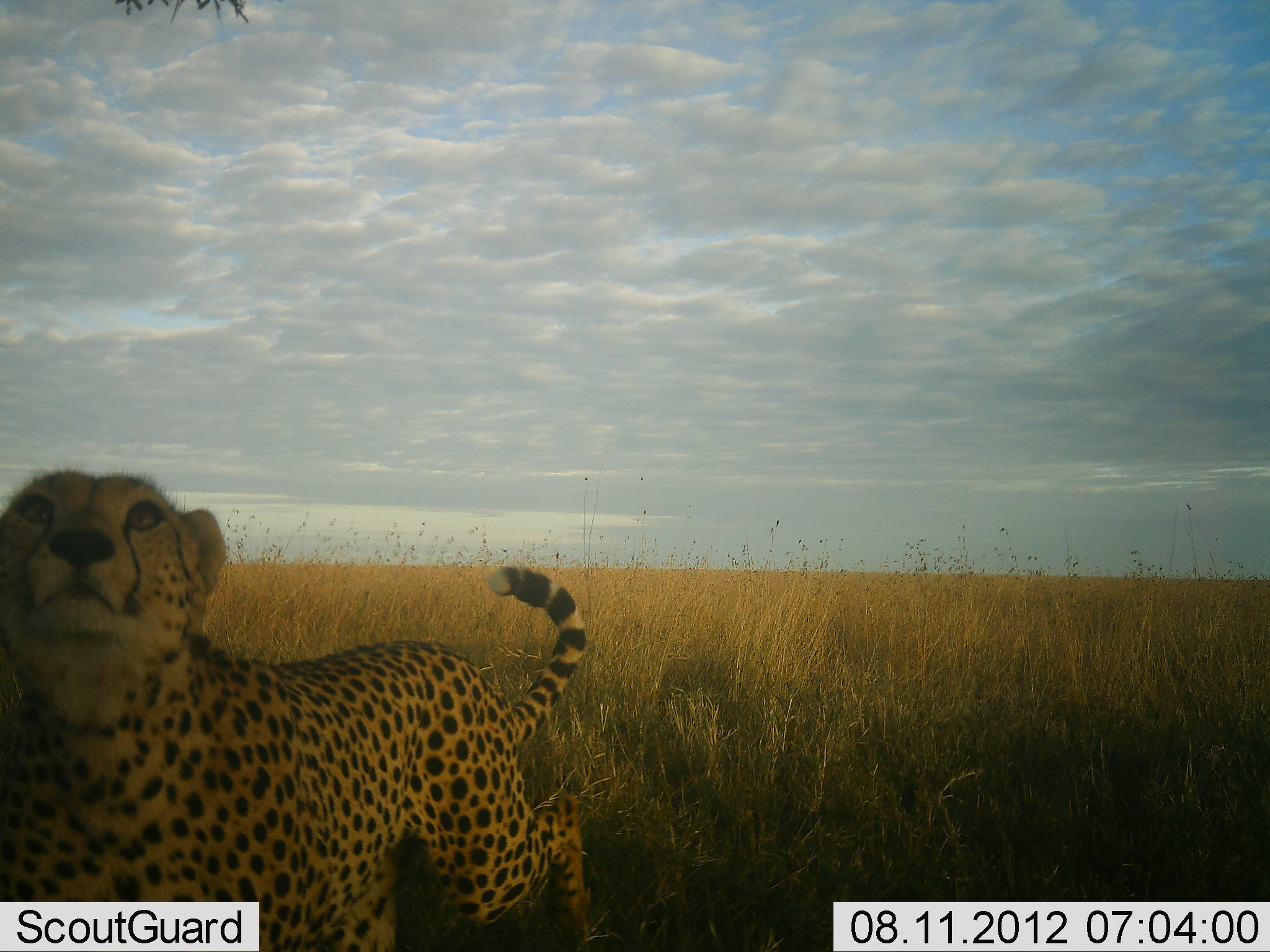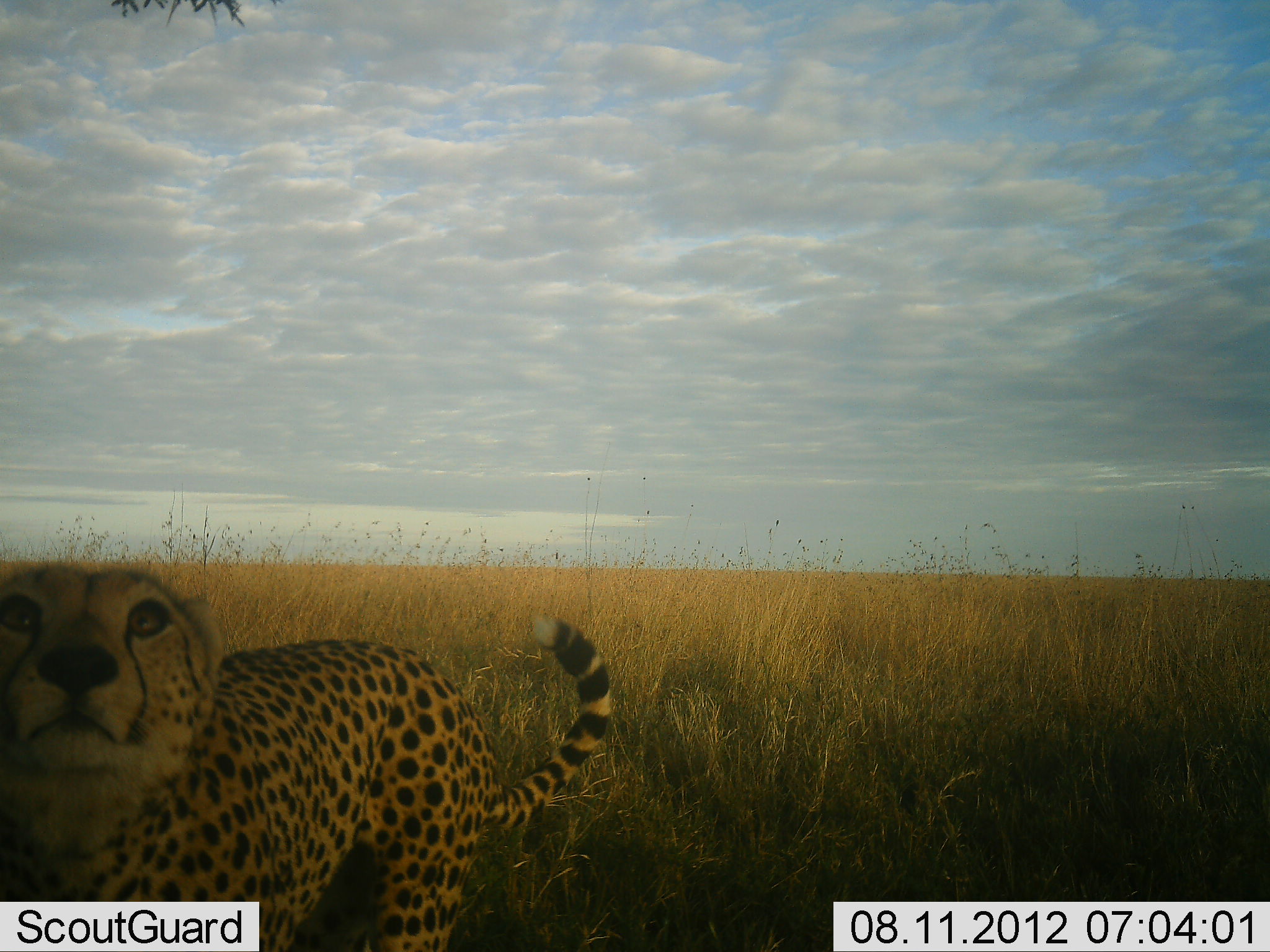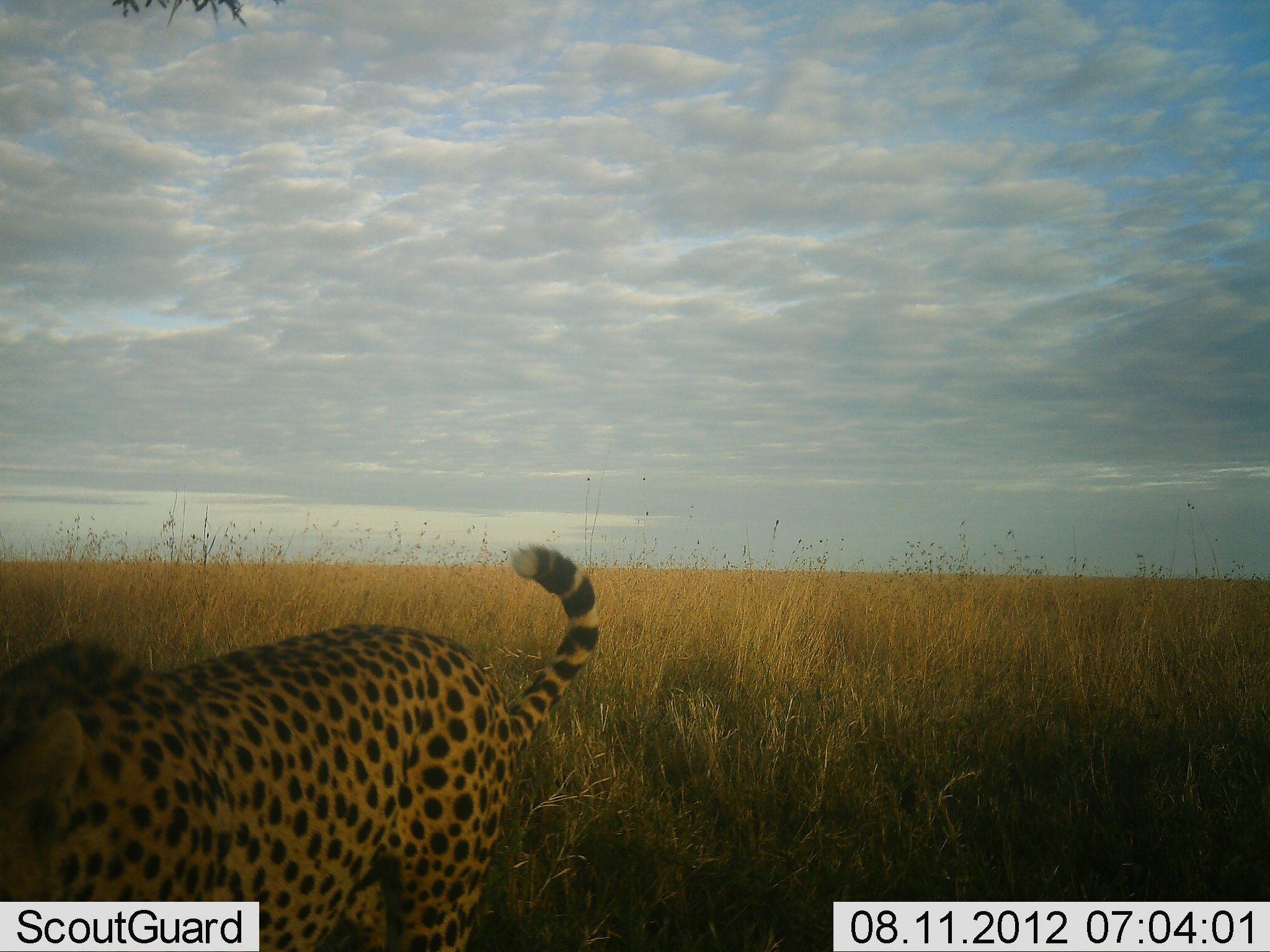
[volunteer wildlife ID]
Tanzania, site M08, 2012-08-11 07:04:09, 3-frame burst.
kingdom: Animalia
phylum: Chordata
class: Mammalia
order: Carnivora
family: Felidae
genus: Acinonyx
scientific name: Acinonyx jubatus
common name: cheetah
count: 1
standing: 10%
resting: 0%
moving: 80%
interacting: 30%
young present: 0%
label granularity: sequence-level